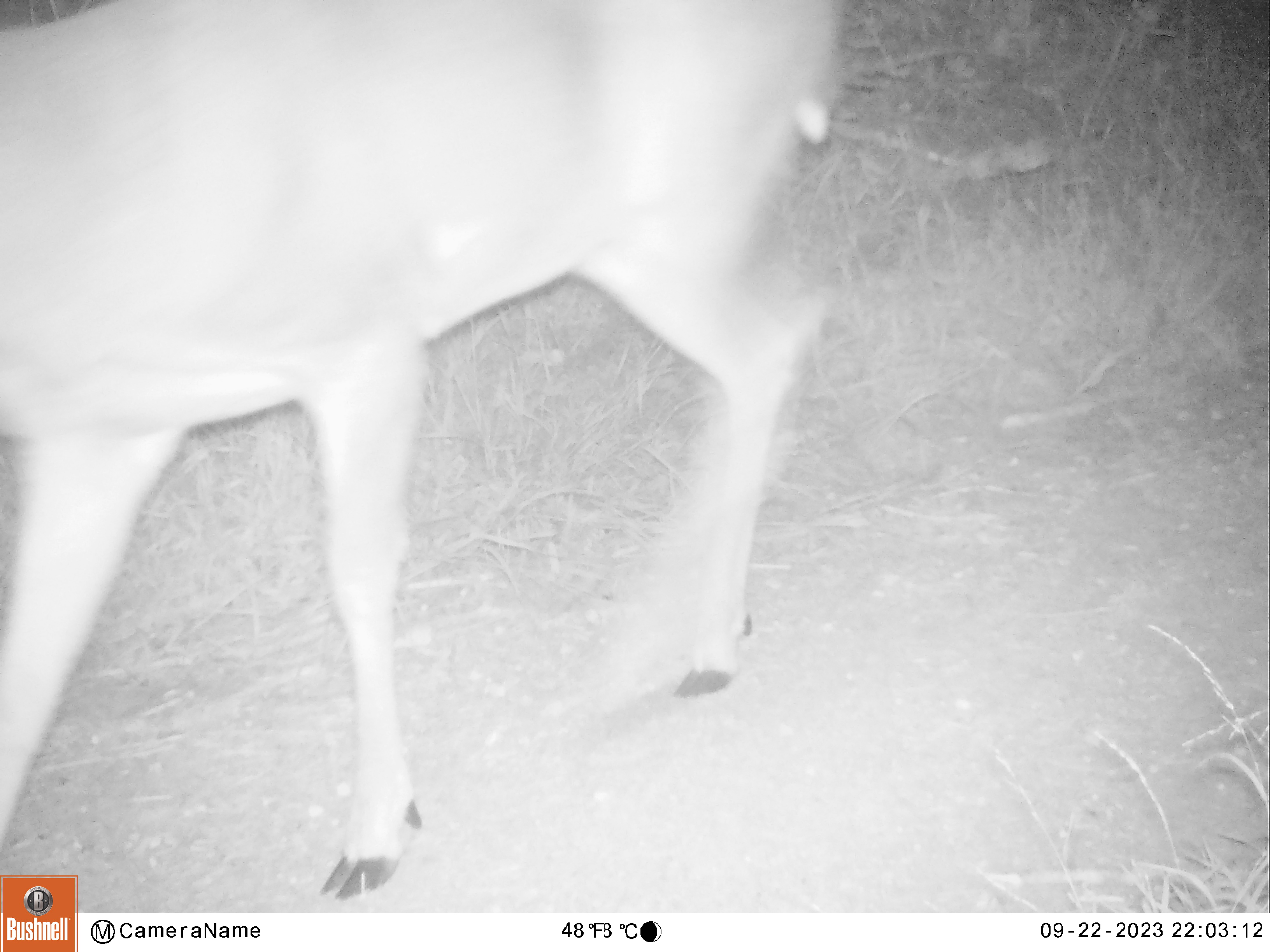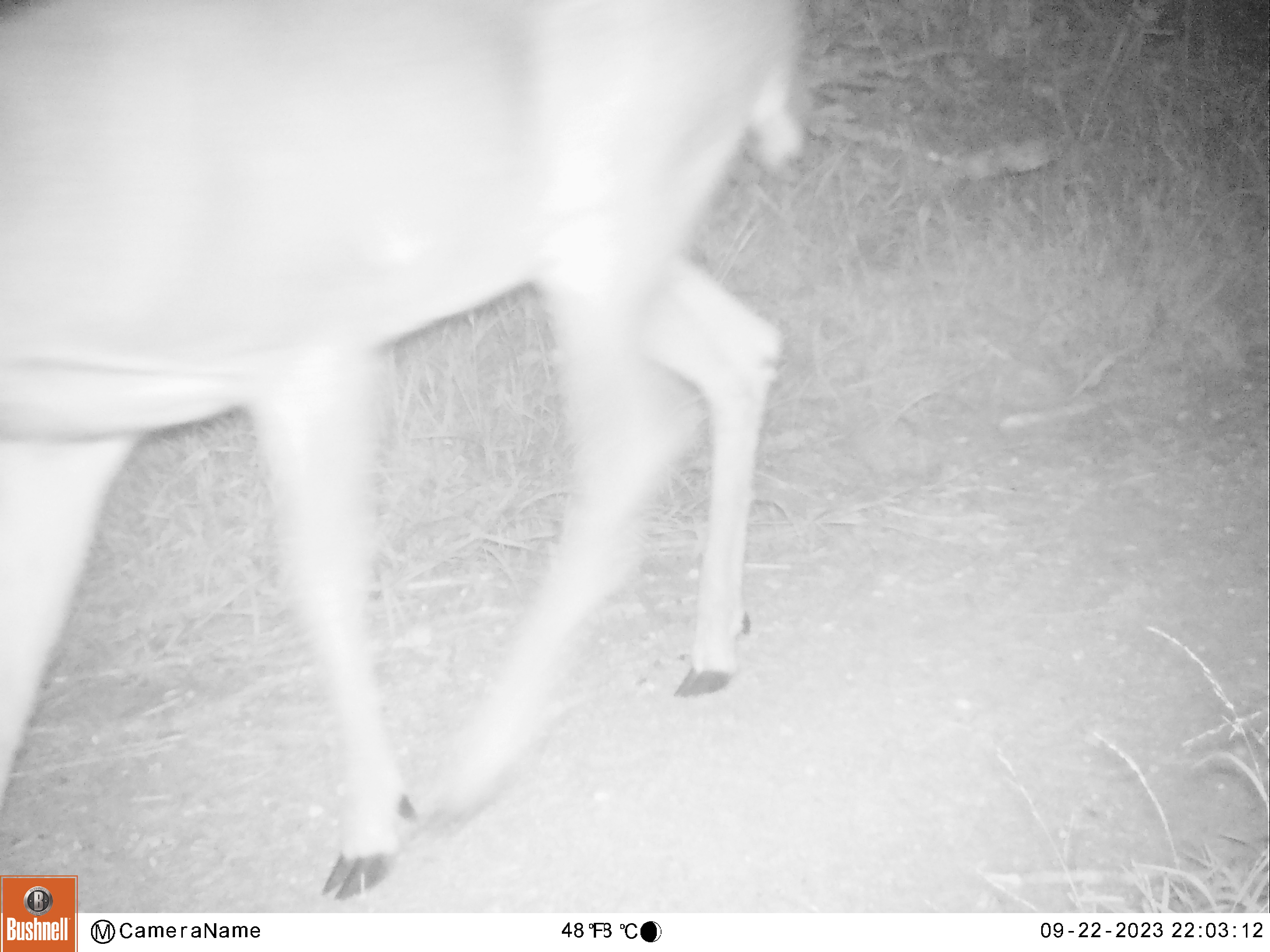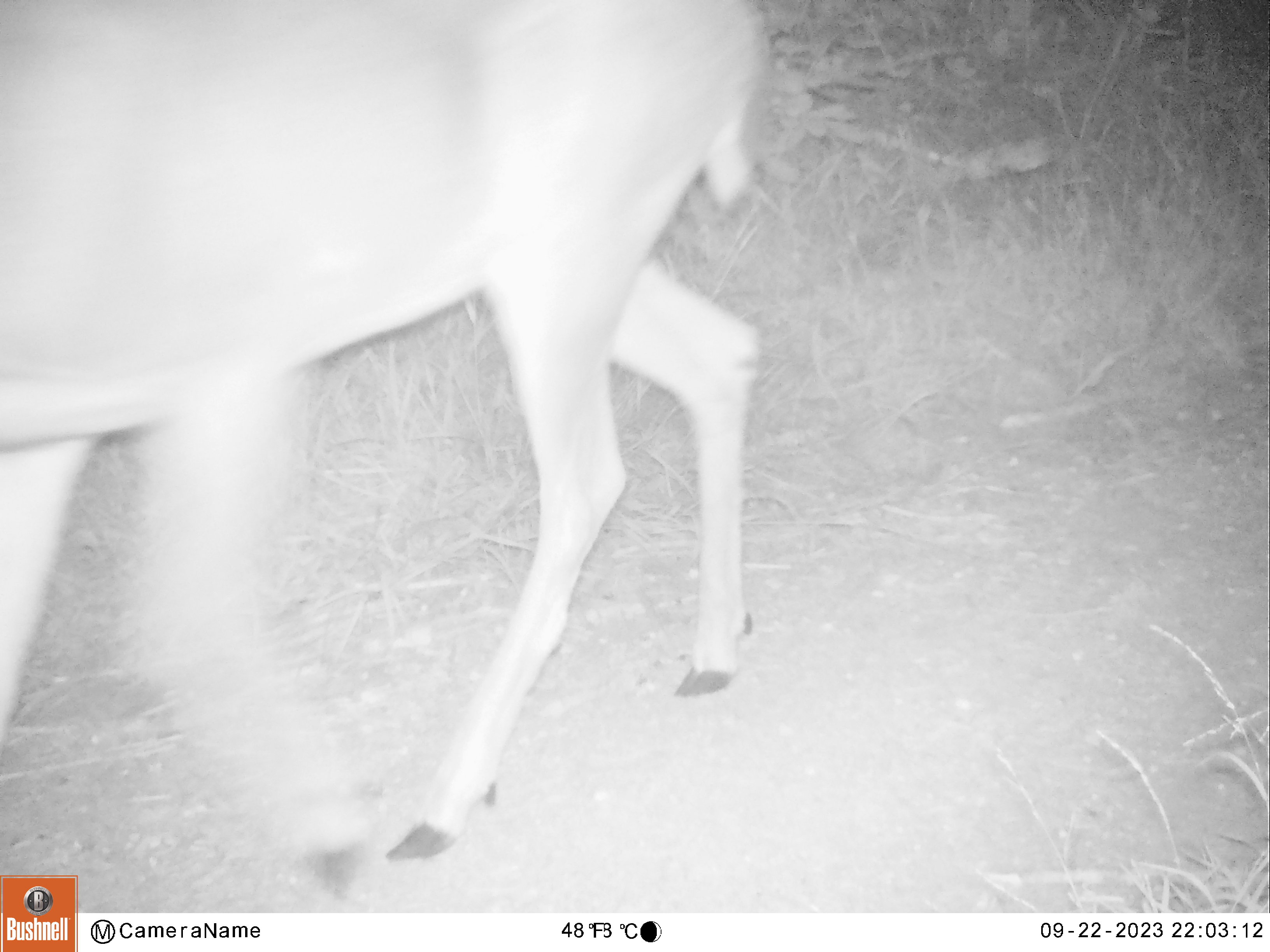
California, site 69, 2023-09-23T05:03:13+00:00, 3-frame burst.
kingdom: Animalia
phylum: Chordata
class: Mammalia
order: Artiodactyla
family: Cervidae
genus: Odocoileus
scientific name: Odocoileus hemionus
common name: mule deer